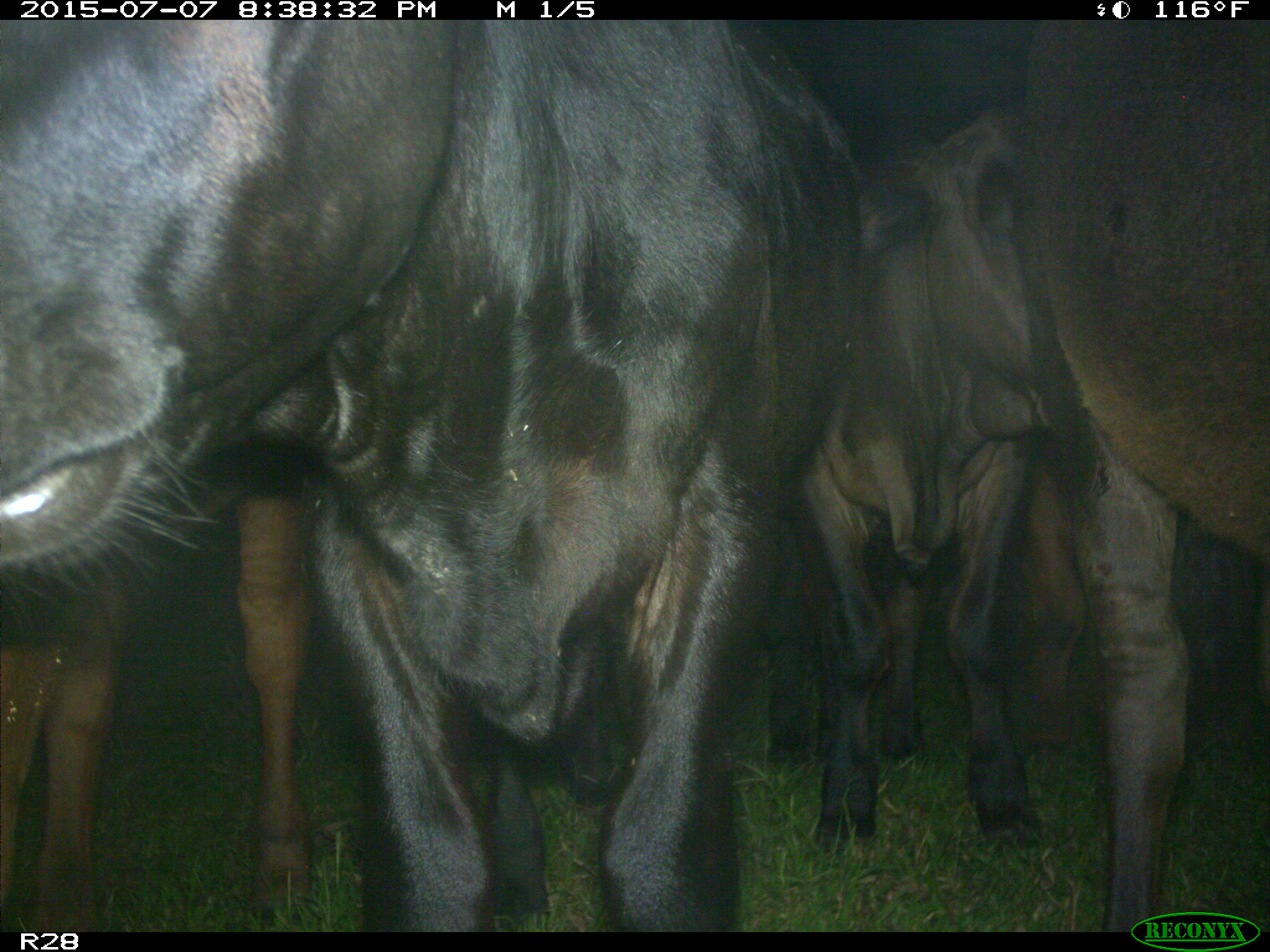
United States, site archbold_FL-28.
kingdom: Animalia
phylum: Chordata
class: Mammalia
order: Artiodactyla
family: Bovidae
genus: Bos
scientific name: Bos taurus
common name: domestic cow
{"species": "Bos taurus (domestic cow)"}